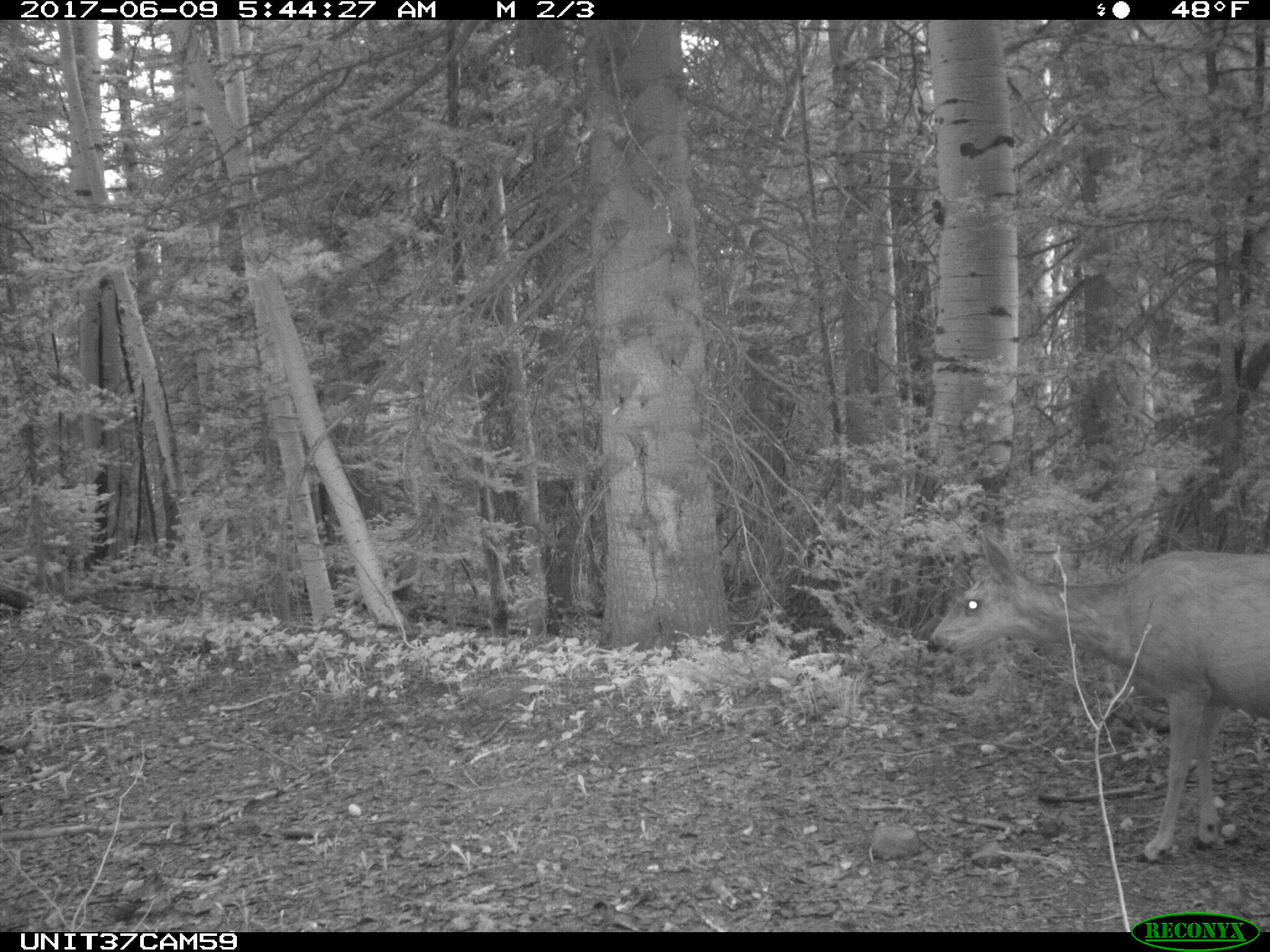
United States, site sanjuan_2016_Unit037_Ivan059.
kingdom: Animalia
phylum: Chordata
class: Mammalia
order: Artiodactyla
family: Cervidae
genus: Odocoileus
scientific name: Odocoileus hemionus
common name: mule deer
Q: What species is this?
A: Odocoileus hemionus (mule deer).